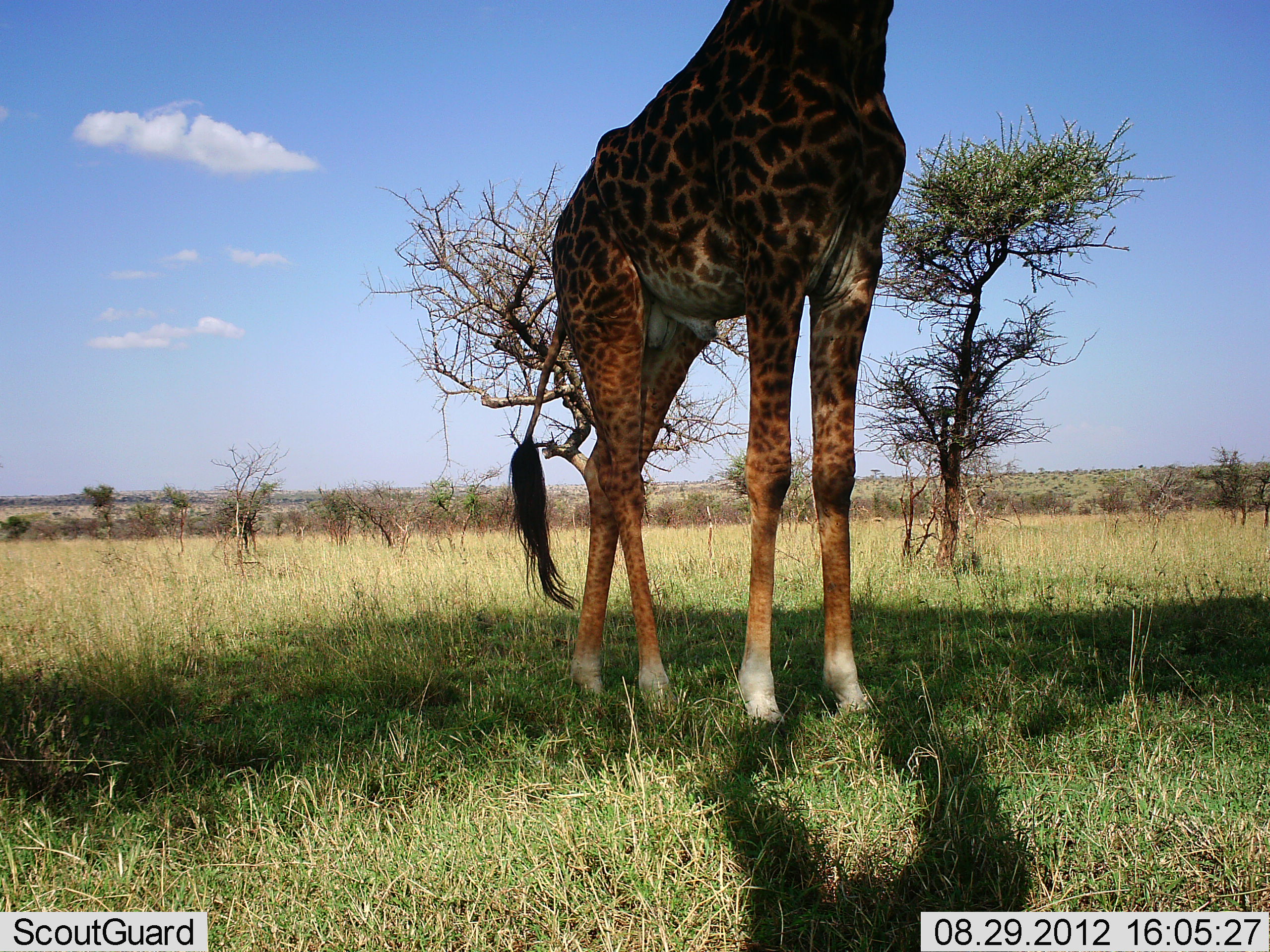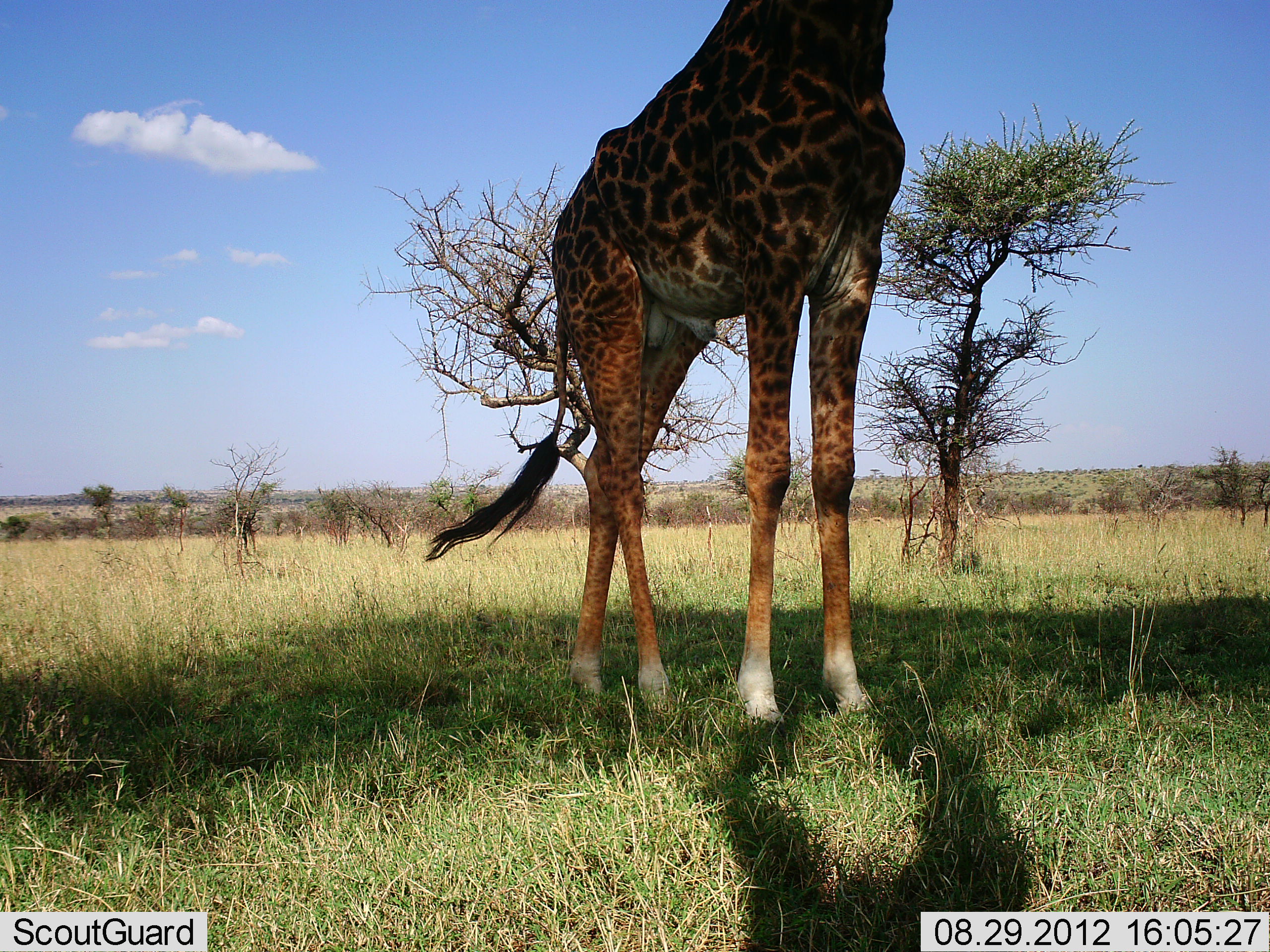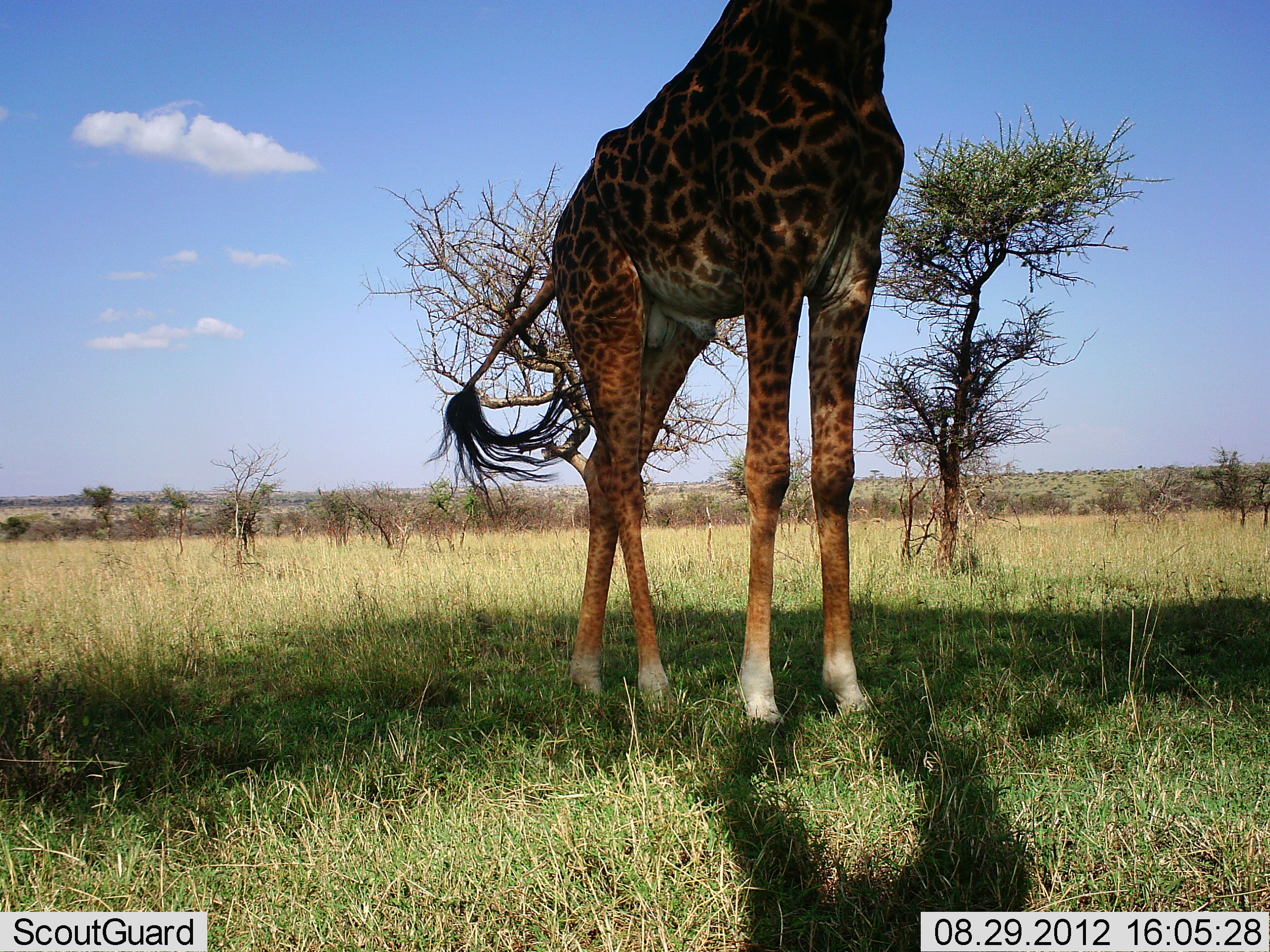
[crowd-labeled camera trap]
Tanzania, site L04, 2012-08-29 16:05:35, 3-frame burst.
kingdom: Animalia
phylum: Chordata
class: Mammalia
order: Artiodactyla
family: Giraffidae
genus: Giraffa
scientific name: Giraffa camelopardalis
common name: giraffe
Giraffe (Giraffa camelopardalis), count 1. Behavior (volunteer vote fractions): standing 100%, resting 0%, moving 0%, interacting 0%. Young present (vote fraction): 0%. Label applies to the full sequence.